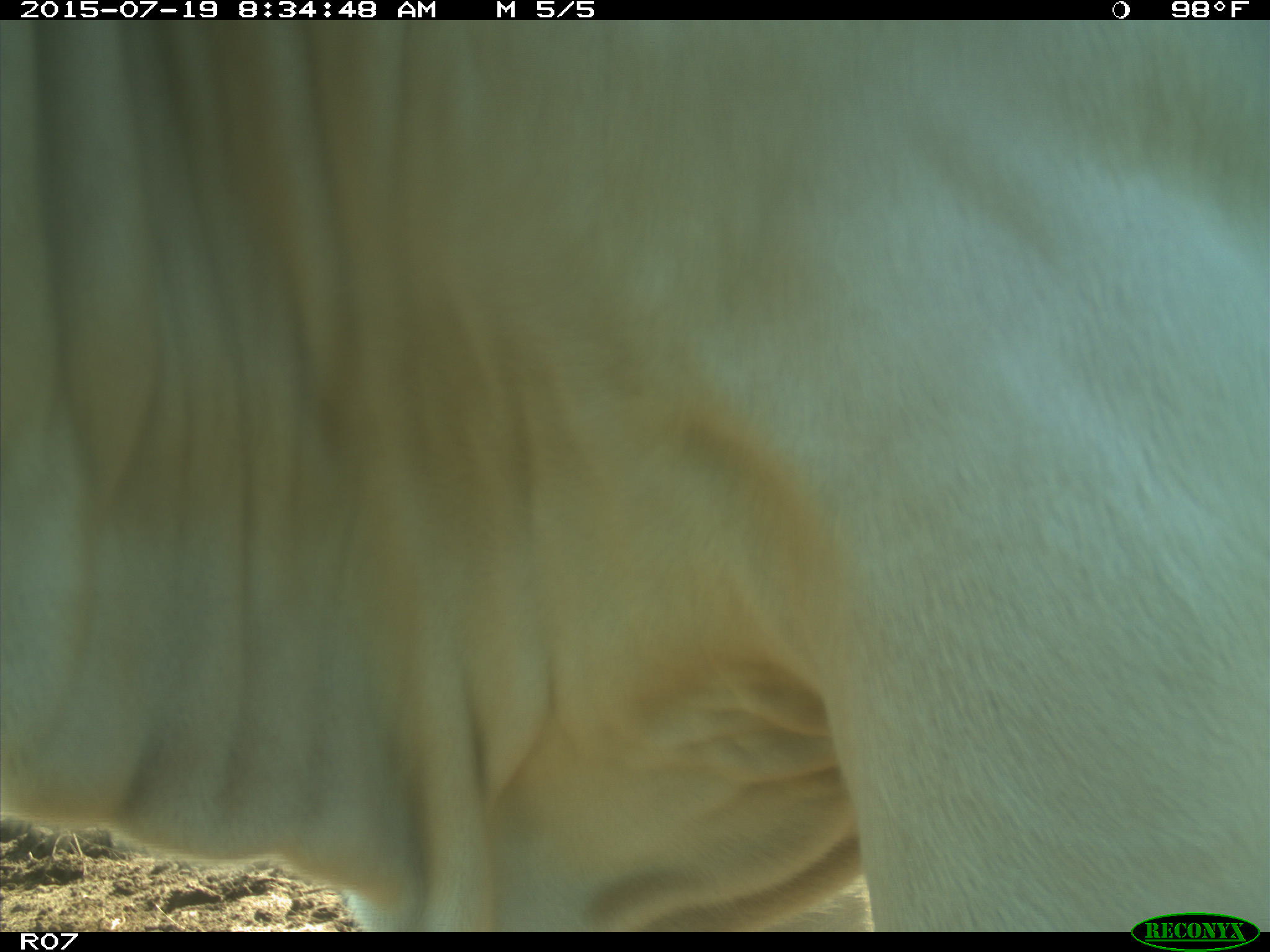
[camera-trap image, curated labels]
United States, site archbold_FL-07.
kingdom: Animalia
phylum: Chordata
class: Mammalia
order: Artiodactyla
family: Bovidae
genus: Bos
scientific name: Bos taurus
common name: domestic cow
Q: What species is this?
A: Bos taurus (domestic cow).